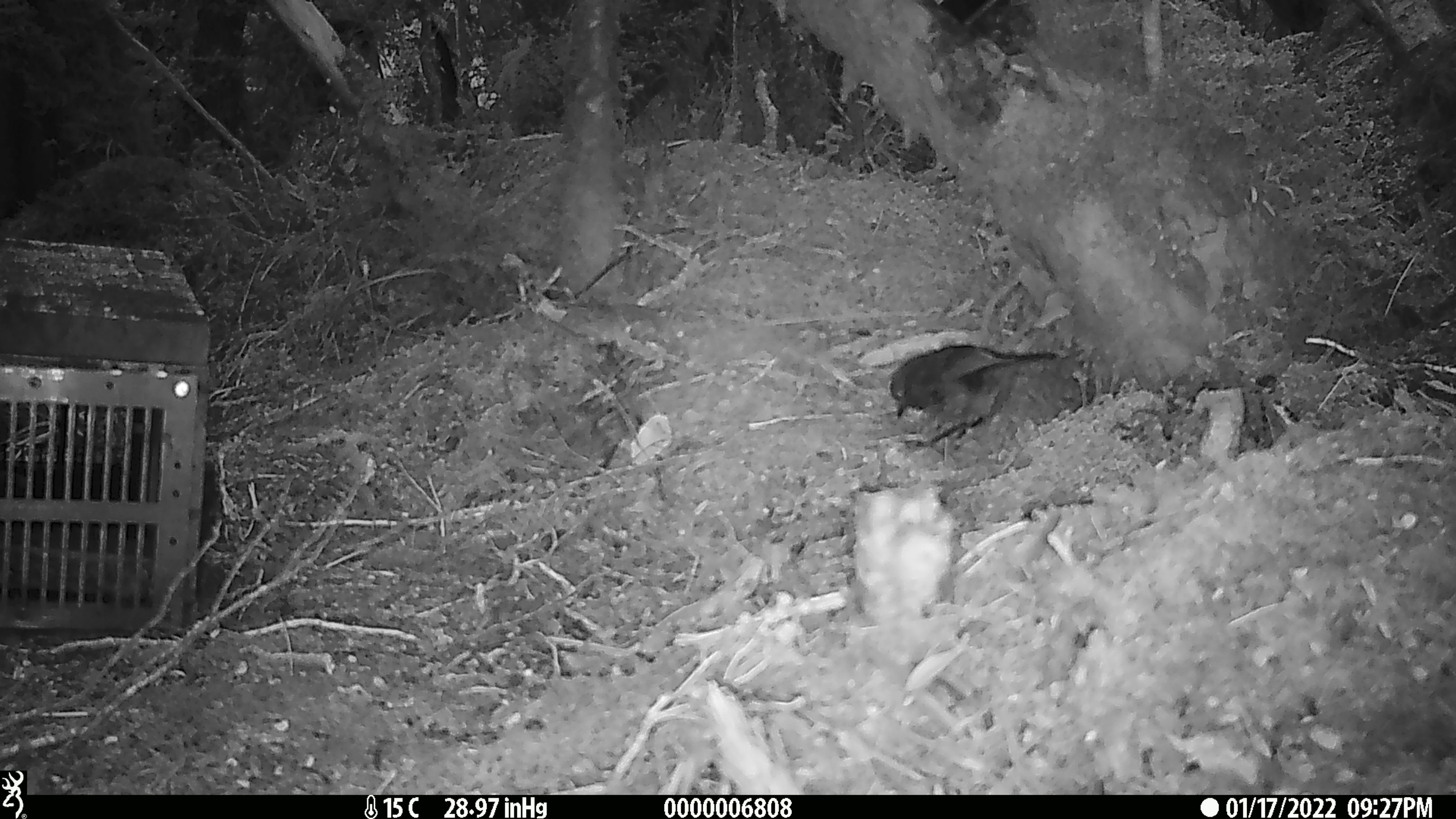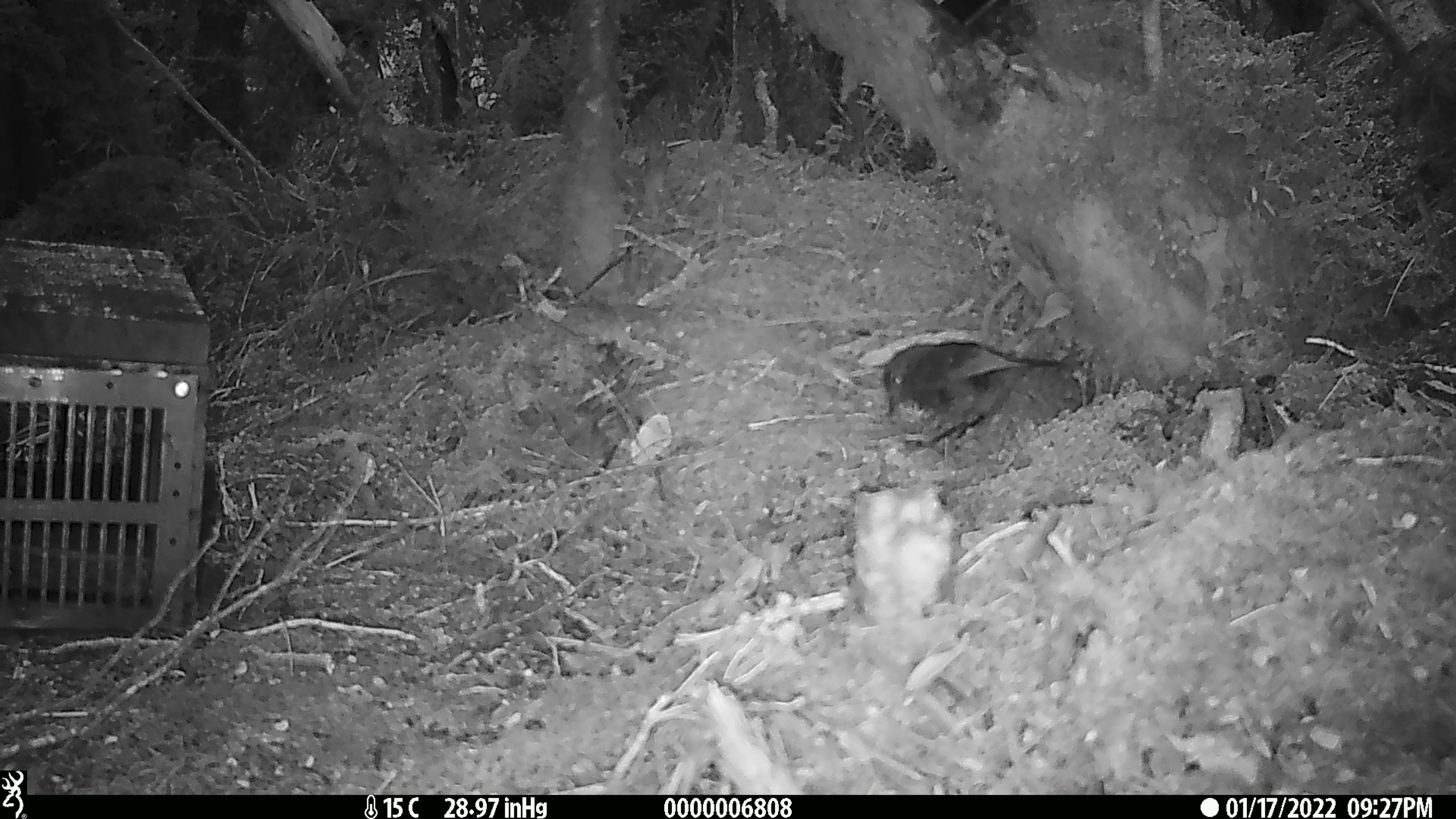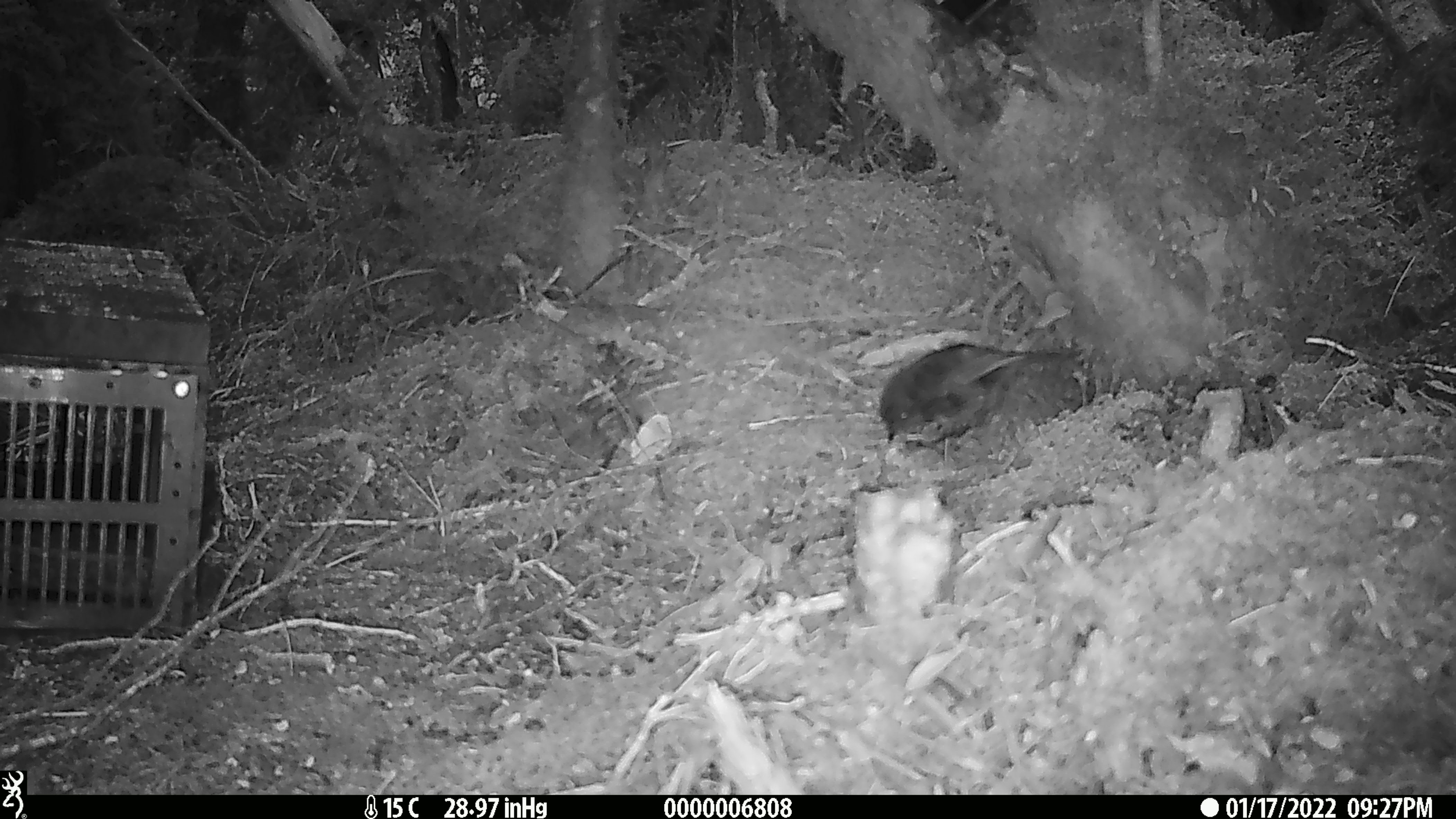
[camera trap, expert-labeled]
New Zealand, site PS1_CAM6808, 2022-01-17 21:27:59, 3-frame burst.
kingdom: Animalia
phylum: Chordata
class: Aves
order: Passeriformes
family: Petroicidae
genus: Petroica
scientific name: Petroica australis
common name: new zealand robin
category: robin